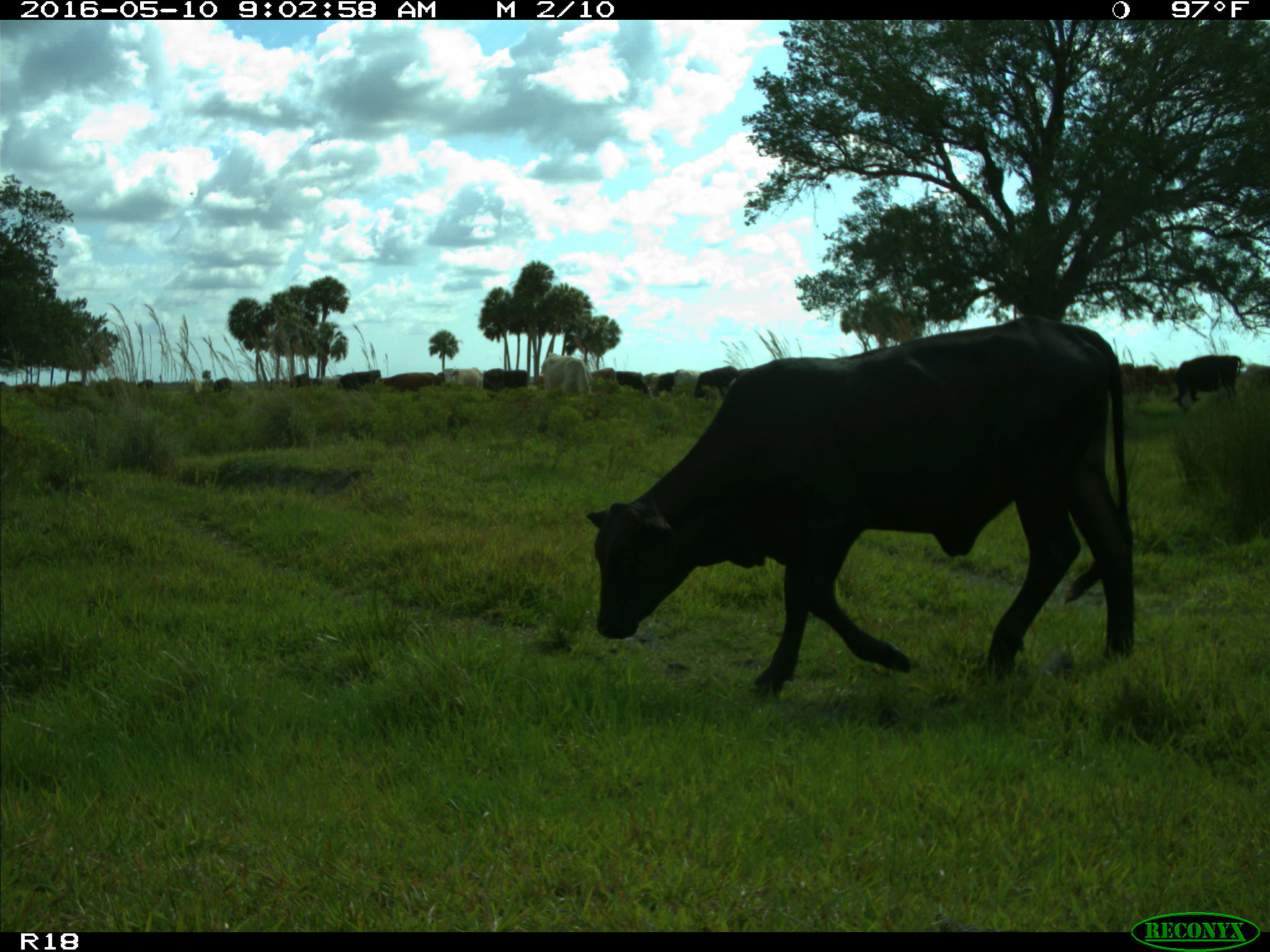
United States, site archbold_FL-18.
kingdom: Animalia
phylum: Chordata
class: Mammalia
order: Artiodactyla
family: Bovidae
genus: Bos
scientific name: Bos taurus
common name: domestic cow